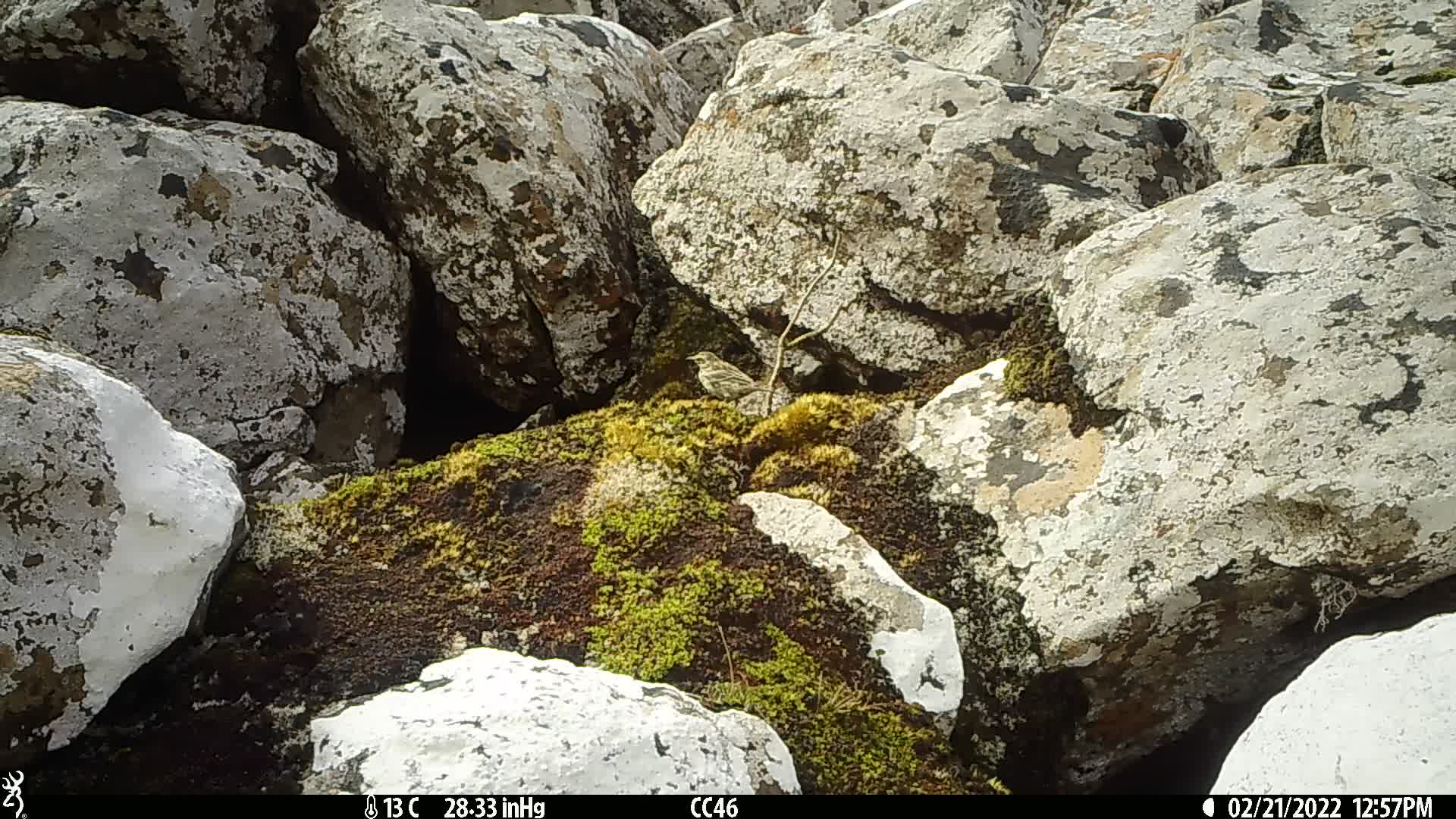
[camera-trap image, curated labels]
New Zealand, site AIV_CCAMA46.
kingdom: Animalia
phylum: Chordata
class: Aves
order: Passeriformes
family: Motacillidae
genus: Anthus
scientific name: Anthus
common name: pipit